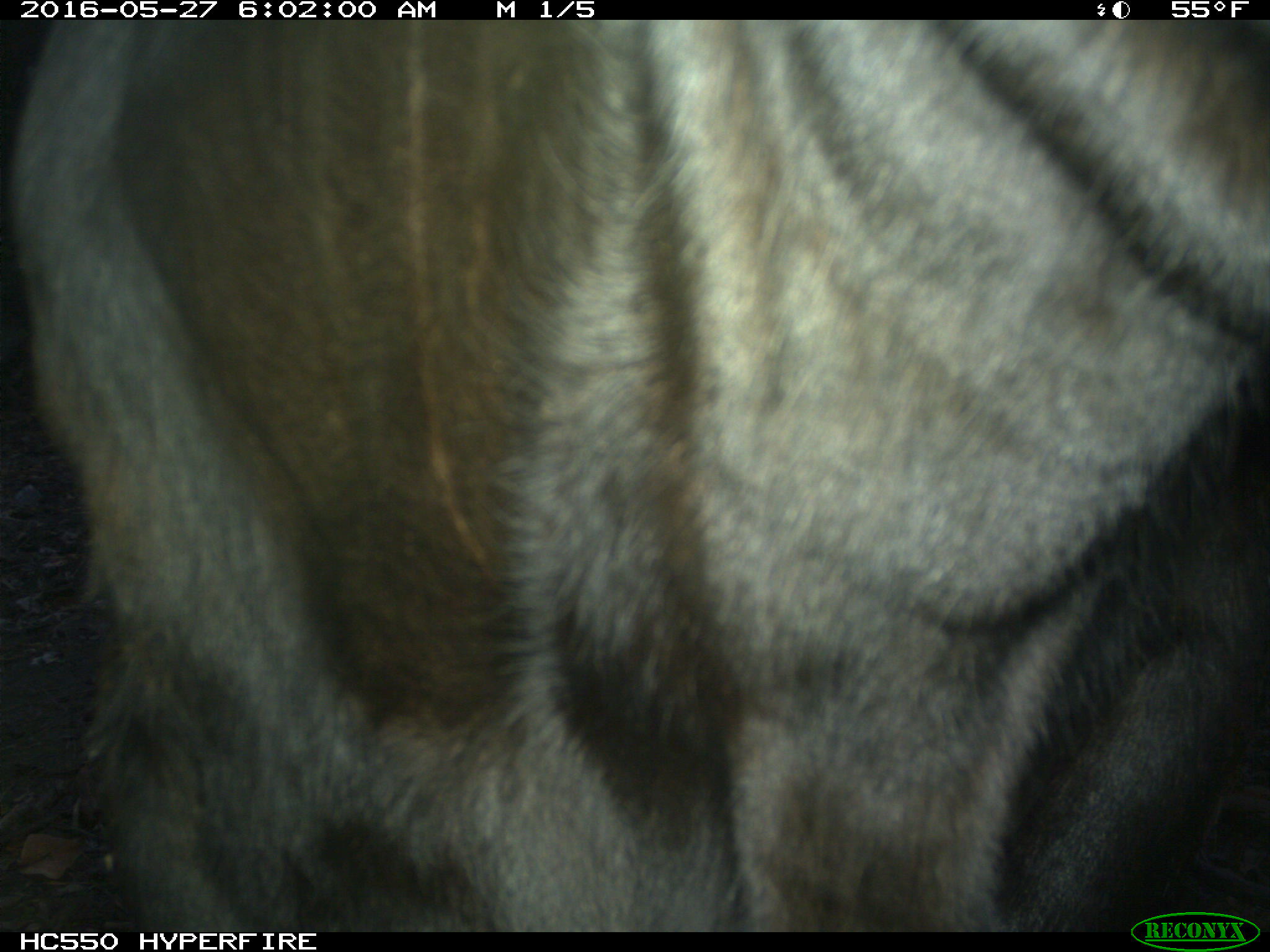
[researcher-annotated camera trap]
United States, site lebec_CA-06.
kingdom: Animalia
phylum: Chordata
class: Mammalia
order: Artiodactyla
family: Bovidae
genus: Bos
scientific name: Bos taurus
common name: domestic cow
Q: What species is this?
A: Bos taurus (domestic cow).